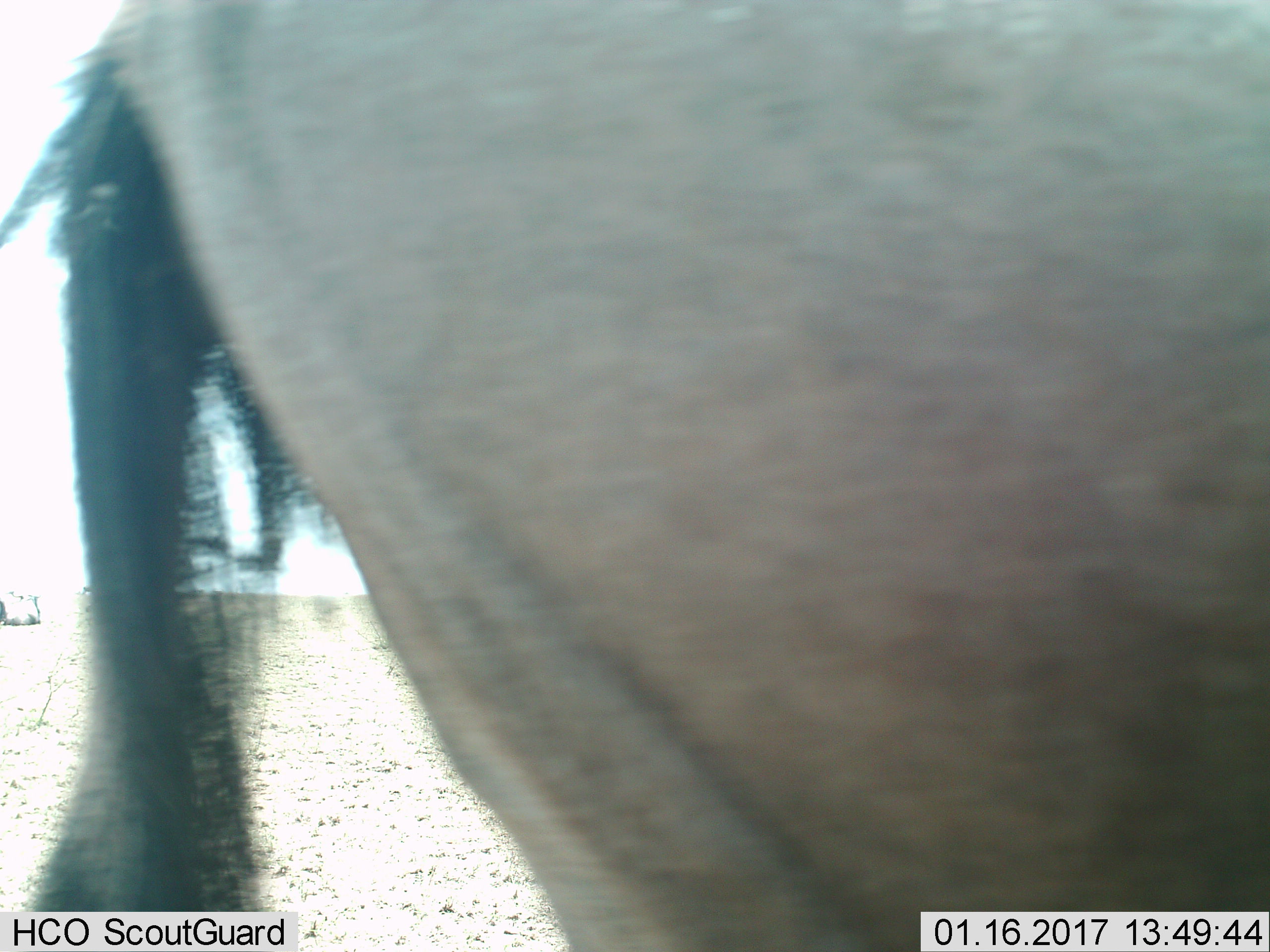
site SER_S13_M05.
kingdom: Animalia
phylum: Chordata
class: Mammalia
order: Artiodactyla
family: Bovidae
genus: Connochaetes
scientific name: Connochaetes taurinus taurinus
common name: blue wildebeest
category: wildebeestblue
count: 2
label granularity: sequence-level